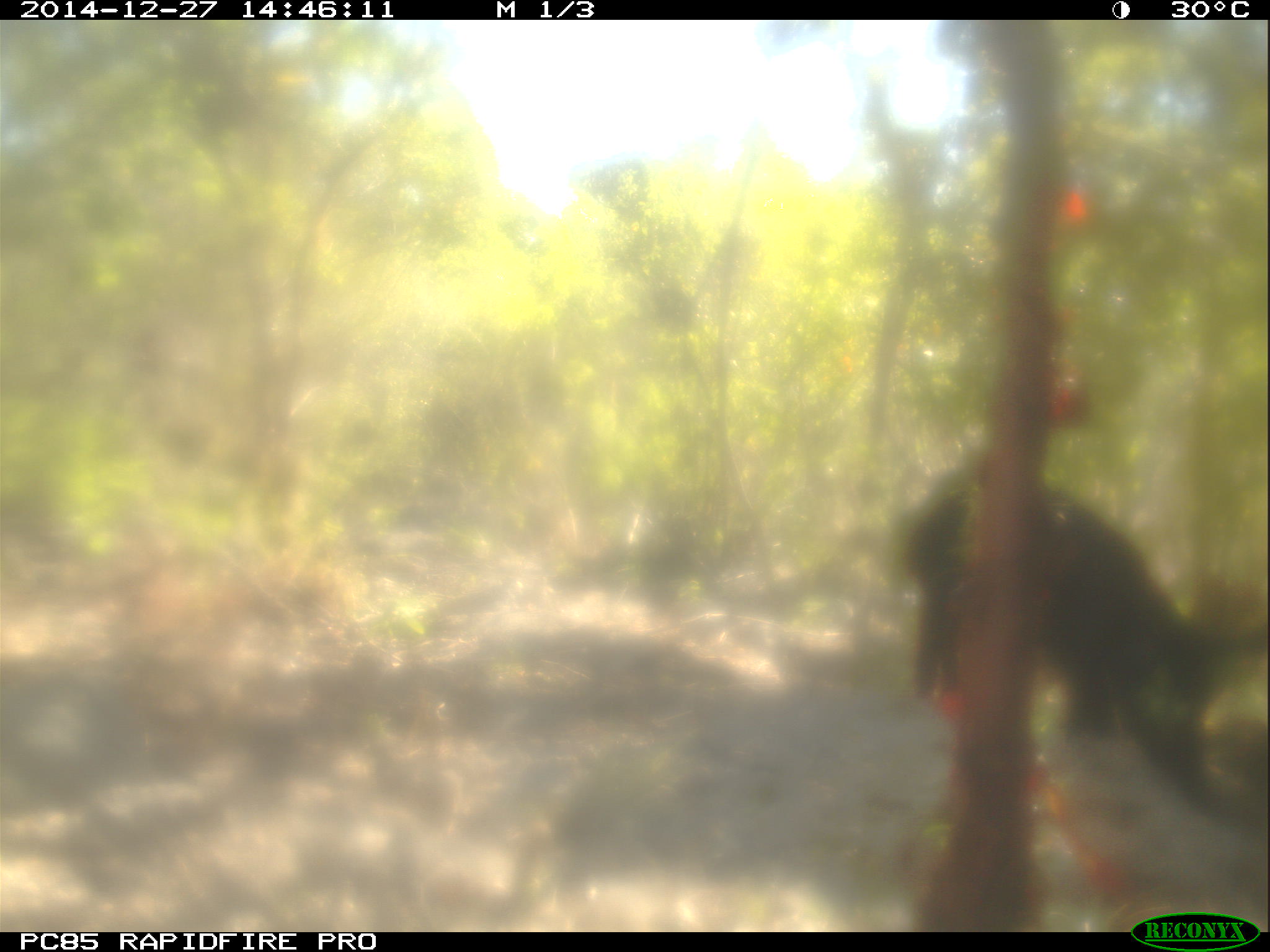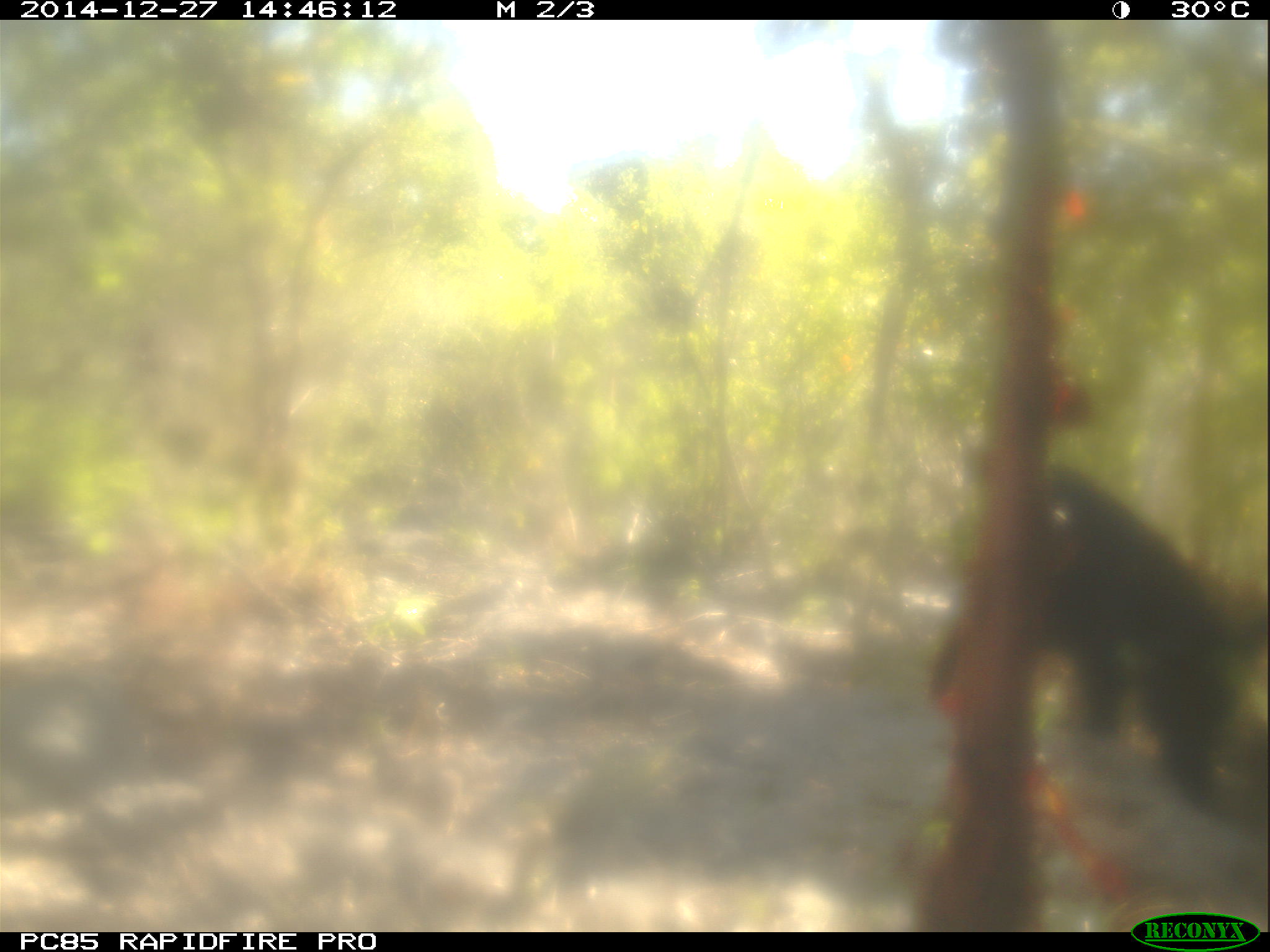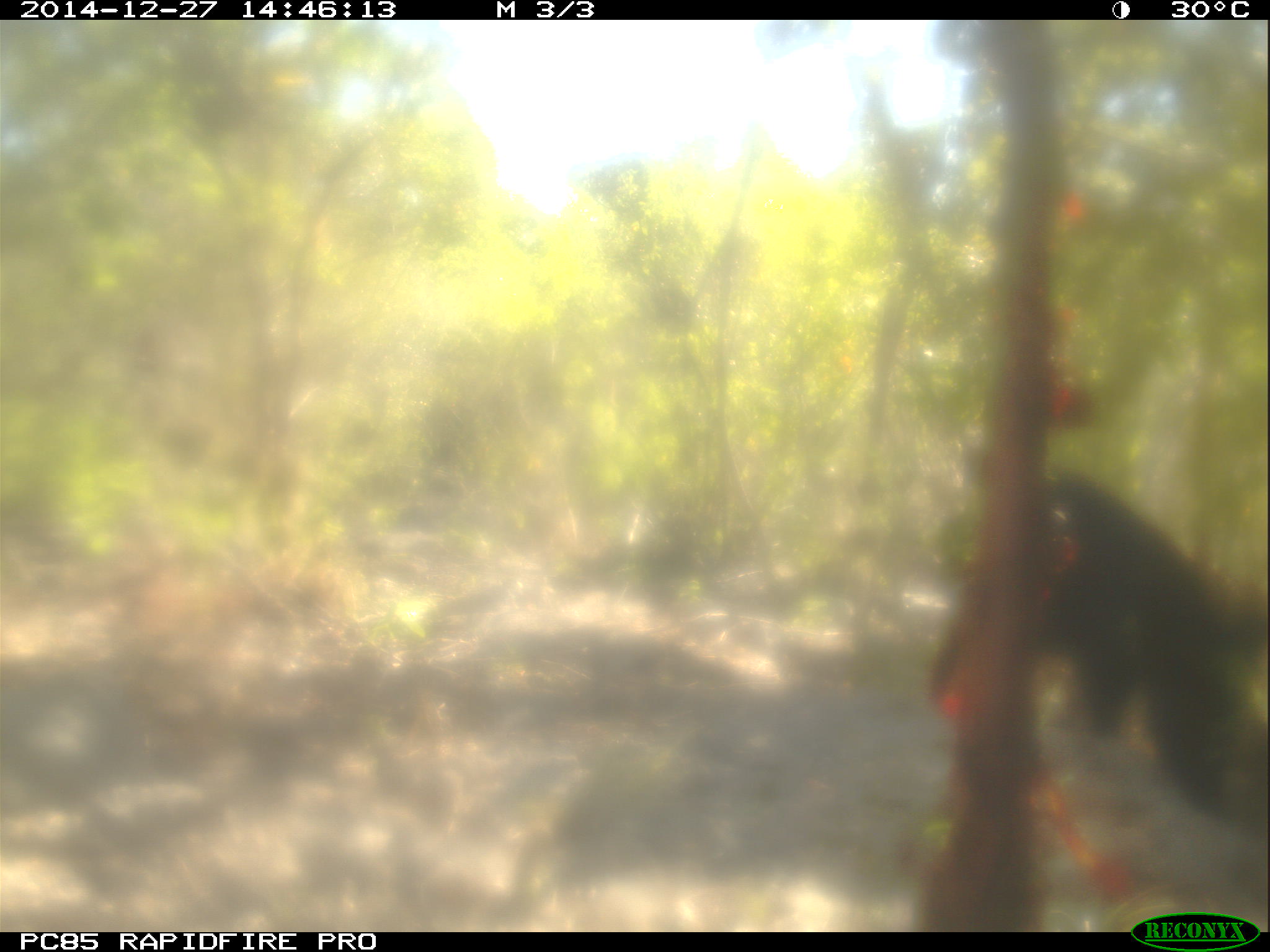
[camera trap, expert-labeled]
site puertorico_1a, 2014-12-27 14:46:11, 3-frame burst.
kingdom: Animalia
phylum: Chordata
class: Mammalia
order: Artiodactyla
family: Suidae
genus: Sus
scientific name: Sus scrofa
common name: pig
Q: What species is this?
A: Pig (Sus scrofa).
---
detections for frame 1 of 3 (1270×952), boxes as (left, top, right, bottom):
pig: (890, 474, 1270, 793)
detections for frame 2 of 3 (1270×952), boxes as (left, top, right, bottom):
pig: (902, 466, 1259, 919)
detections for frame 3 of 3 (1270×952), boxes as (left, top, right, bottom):
pig: (903, 462, 1267, 922)